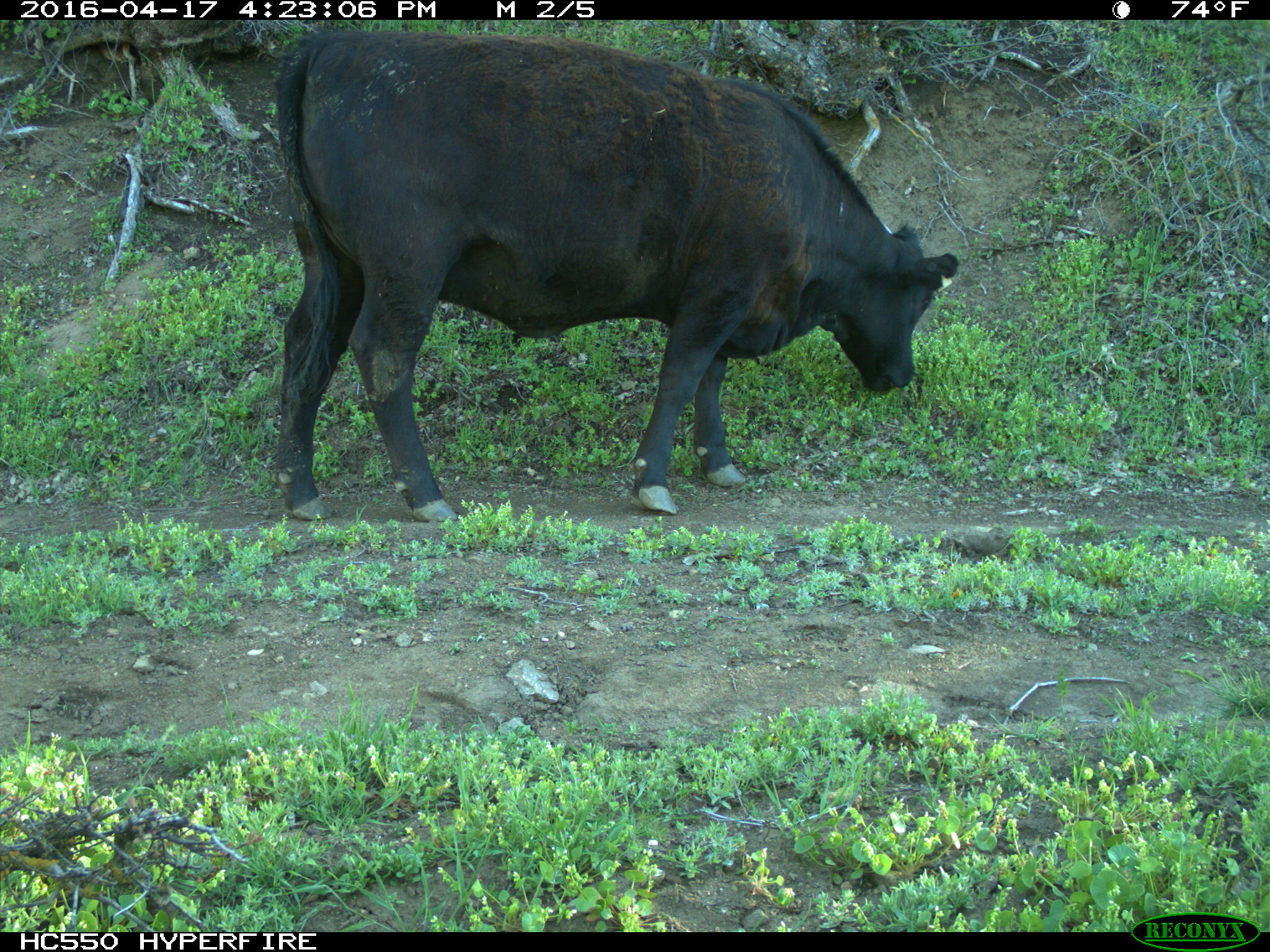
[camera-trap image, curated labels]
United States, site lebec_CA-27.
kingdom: Animalia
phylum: Chordata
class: Mammalia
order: Artiodactyla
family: Bovidae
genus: Bos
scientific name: Bos taurus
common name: domestic cow